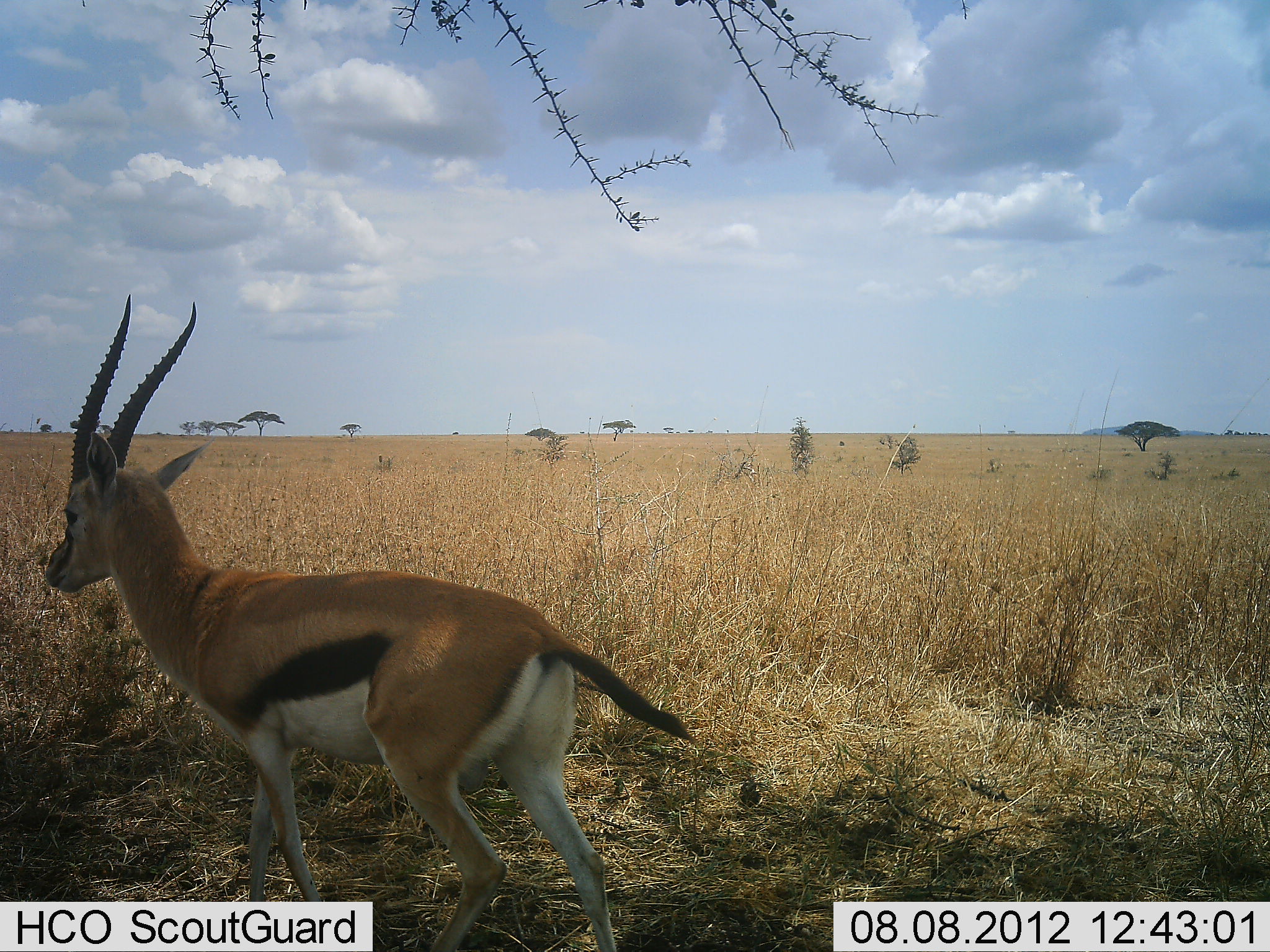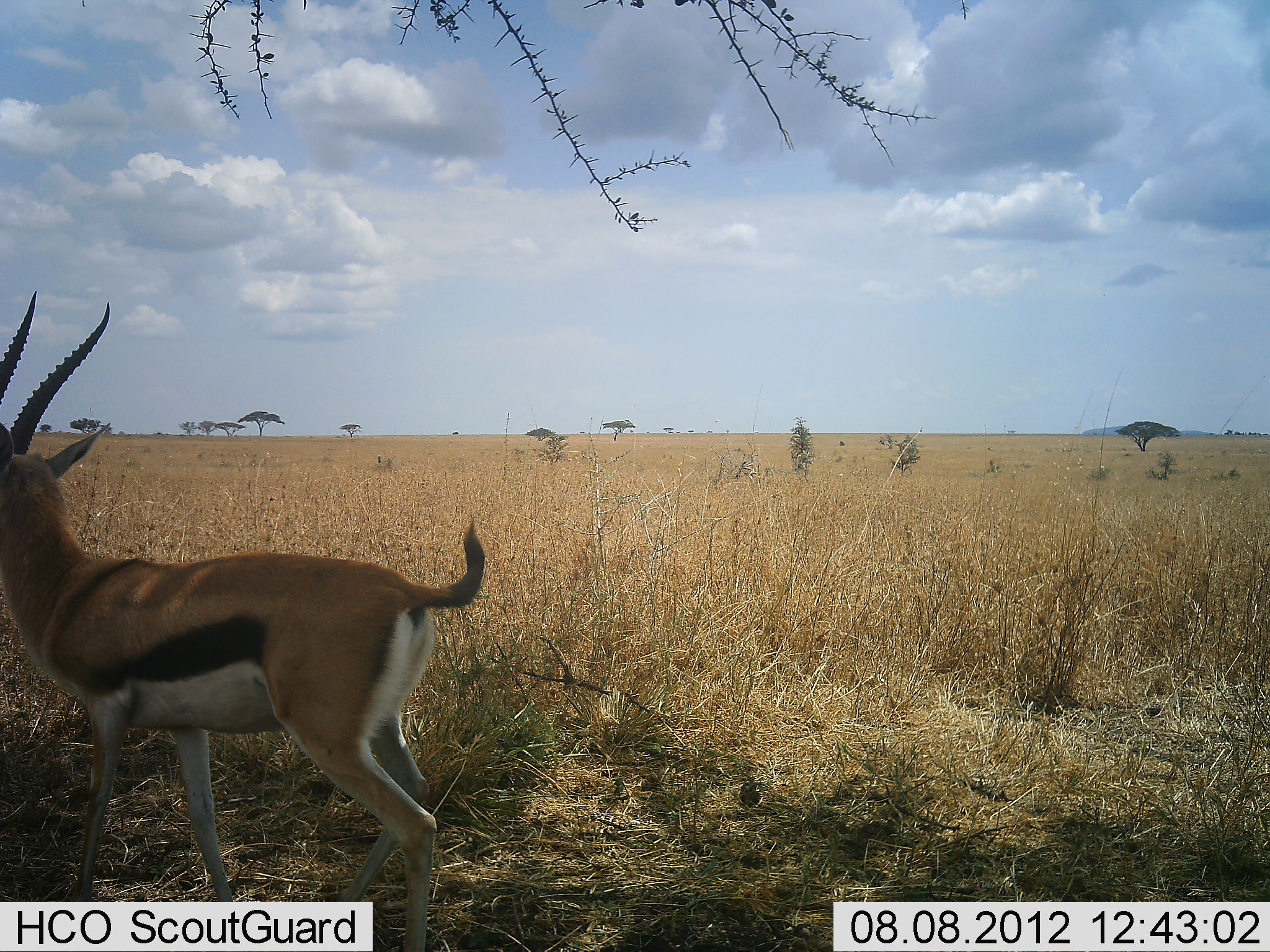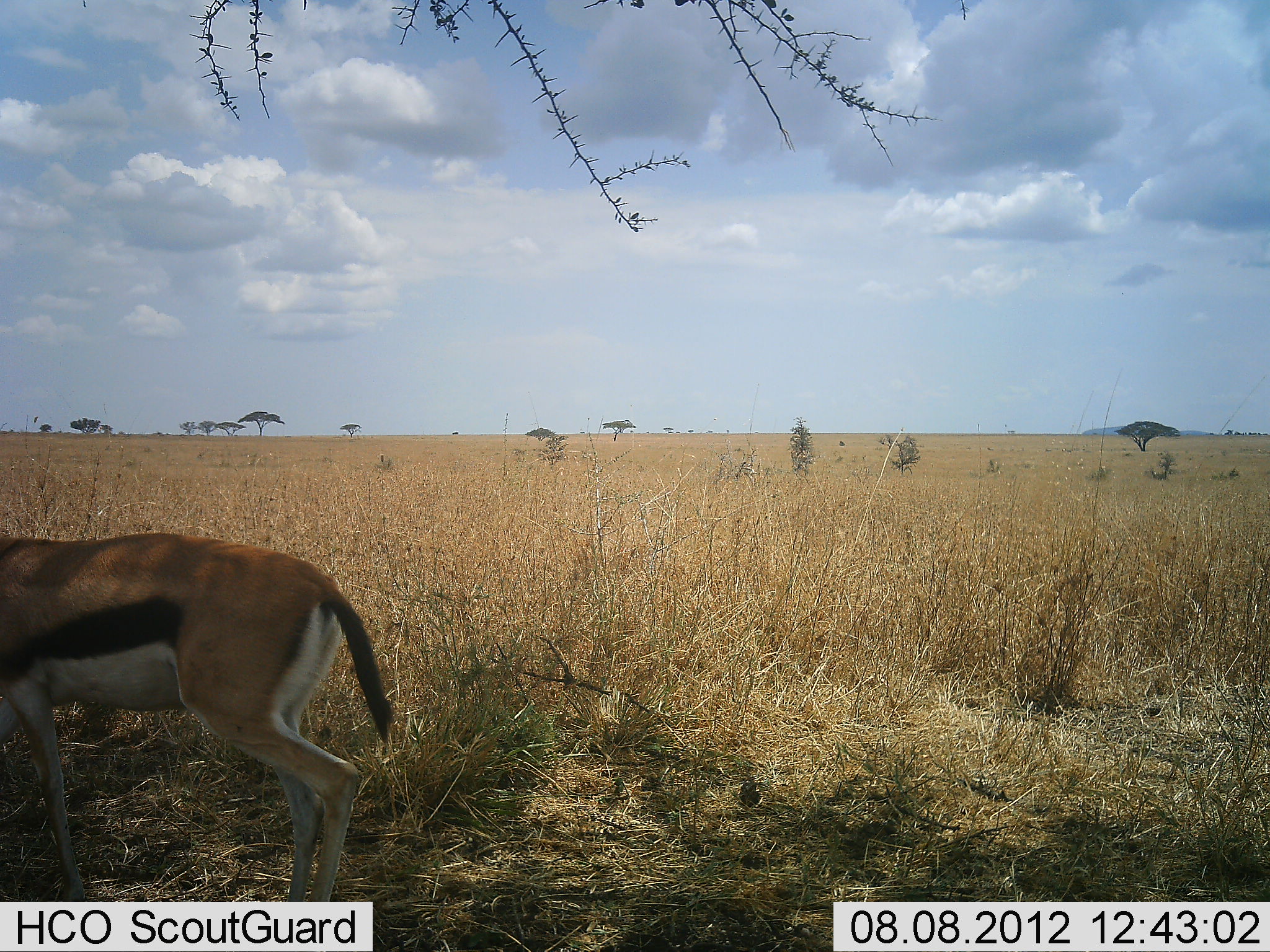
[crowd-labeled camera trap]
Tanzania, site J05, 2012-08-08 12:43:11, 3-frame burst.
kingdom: Animalia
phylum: Chordata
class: Mammalia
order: Artiodactyla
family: Bovidae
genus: Eudorcas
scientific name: Eudorcas thomsonii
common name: thomson's gazelle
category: gazellethomsons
Gazellethomsons (thomson's gazelle) (Eudorcas thomsonii), count 1. Behavior (volunteer vote fractions): standing 30%, resting 0%, moving 70%, interacting 0%. Young present (vote fraction): 0%. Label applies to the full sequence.